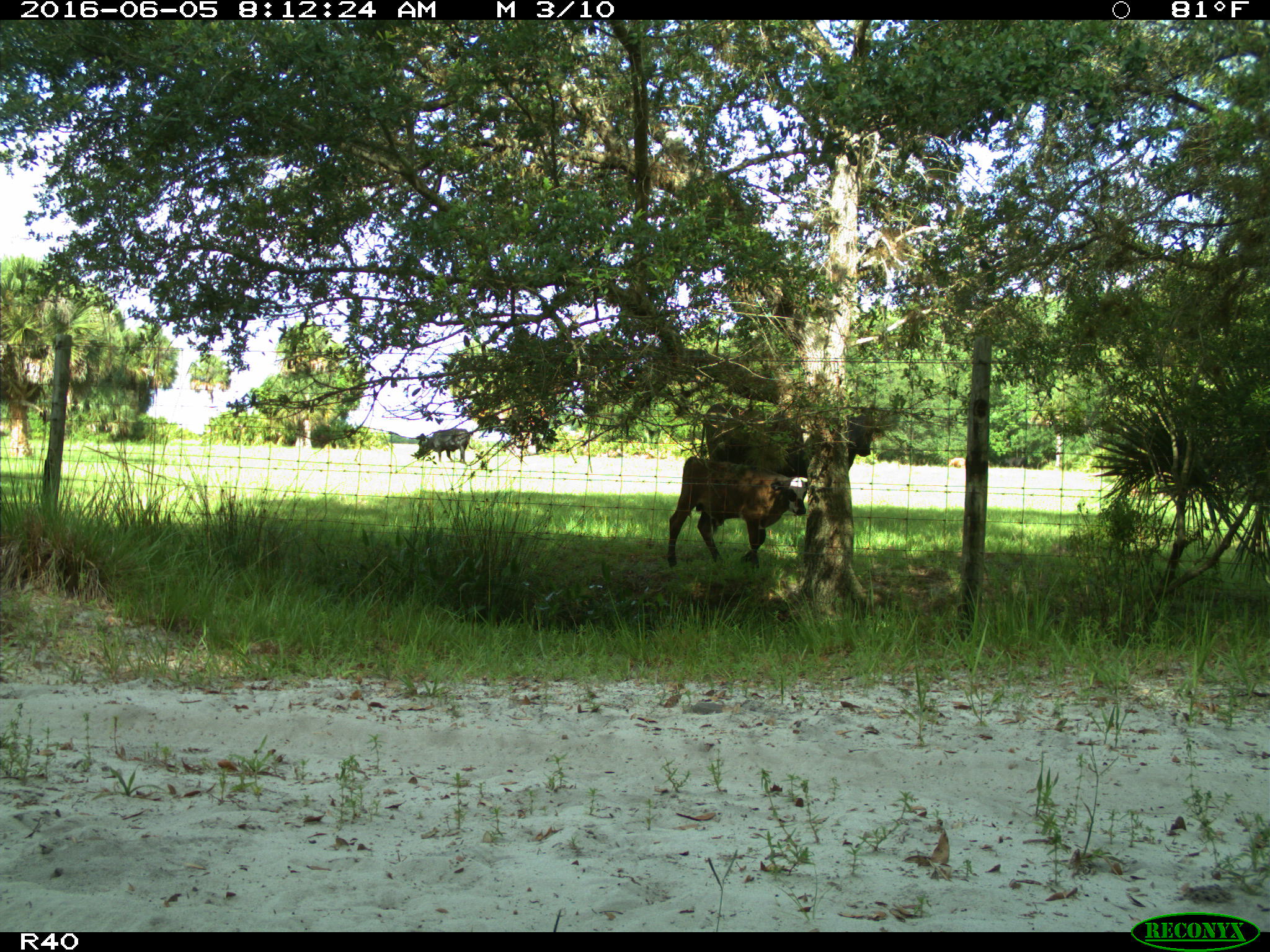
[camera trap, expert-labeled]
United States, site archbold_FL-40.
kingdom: Animalia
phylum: Chordata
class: Mammalia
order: Artiodactyla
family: Bovidae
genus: Bos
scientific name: Bos taurus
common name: domestic cow